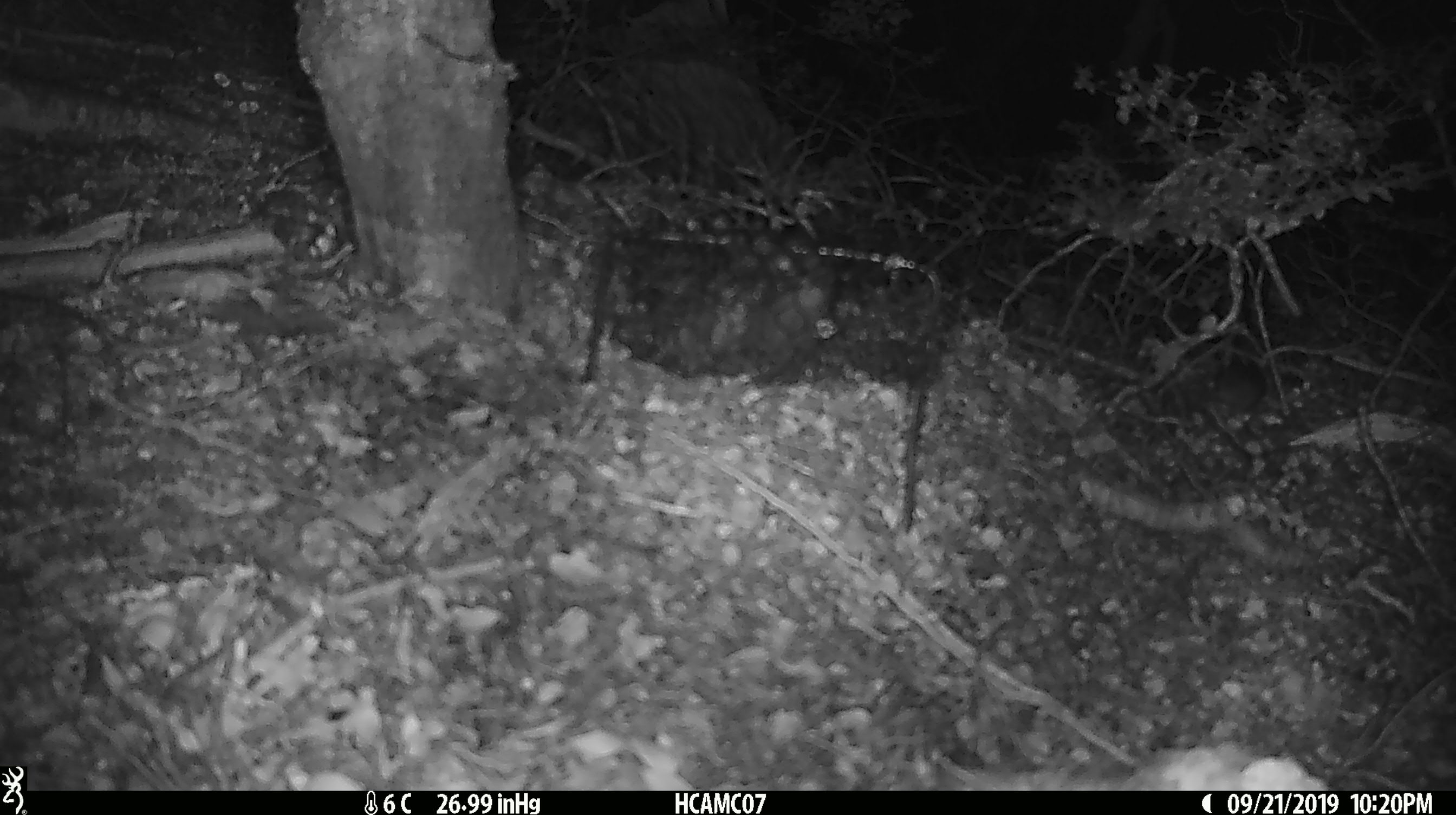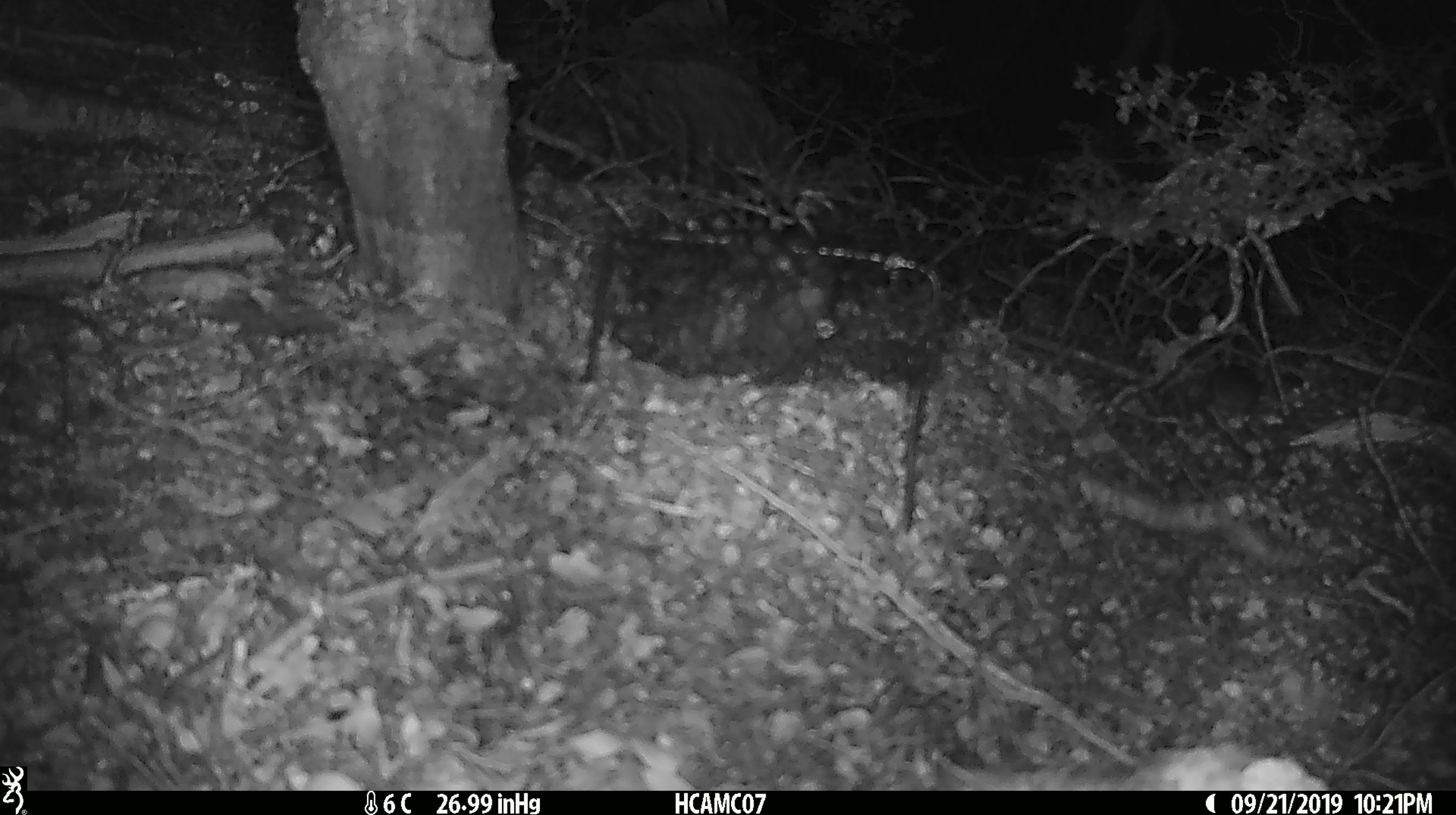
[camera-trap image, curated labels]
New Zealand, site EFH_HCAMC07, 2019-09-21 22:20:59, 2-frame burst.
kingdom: Animalia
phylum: Chordata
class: Mammalia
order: Rodentia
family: Muridae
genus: Mus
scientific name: Mus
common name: mouse